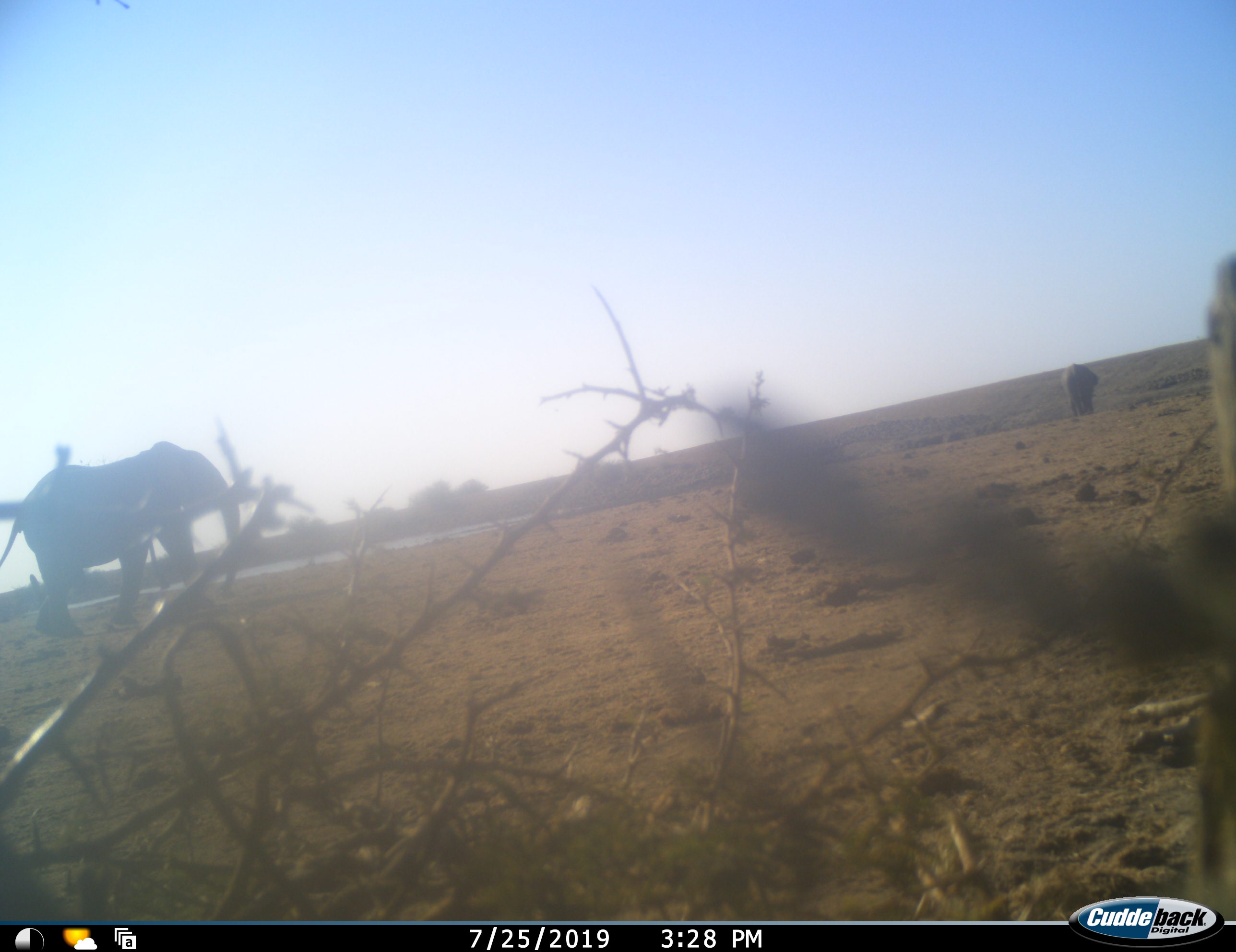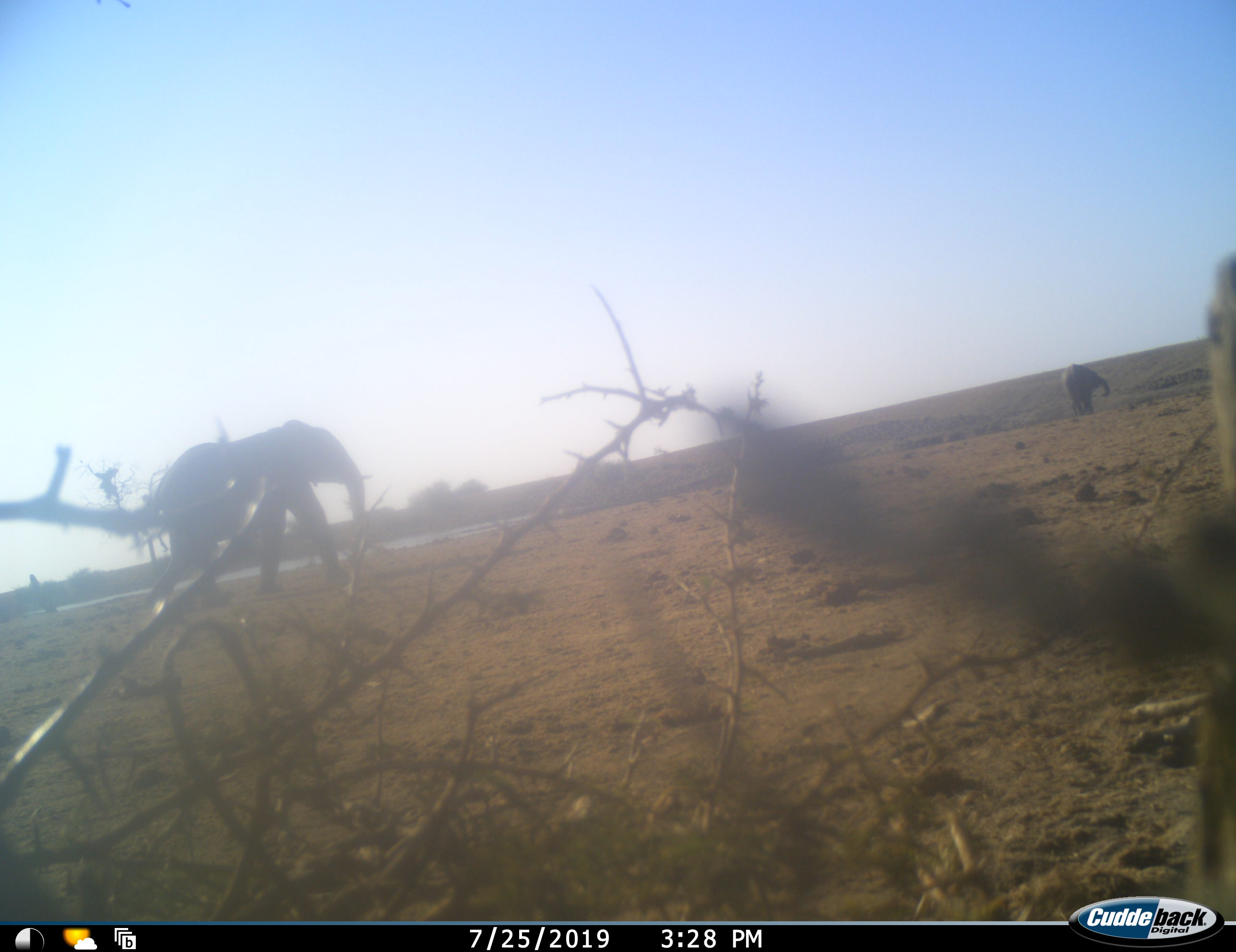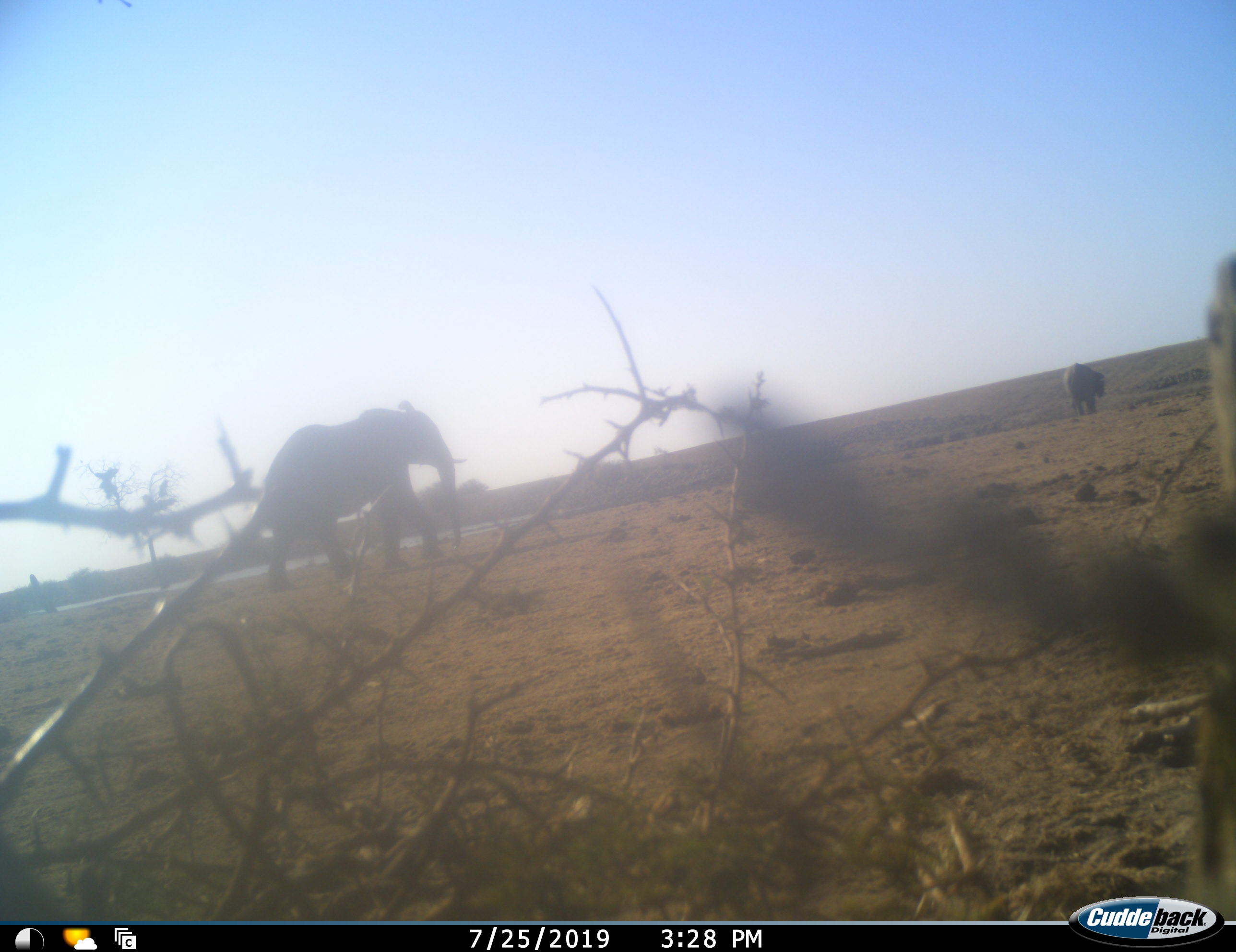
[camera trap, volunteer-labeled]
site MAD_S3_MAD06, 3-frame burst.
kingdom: Animalia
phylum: Chordata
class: Mammalia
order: Proboscidea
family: Elephantidae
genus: Loxodonta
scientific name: Loxodonta africana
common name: african bush elephant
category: elephant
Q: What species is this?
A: Elephant (african bush elephant) (Loxodonta africana).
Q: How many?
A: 2.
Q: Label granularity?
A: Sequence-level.